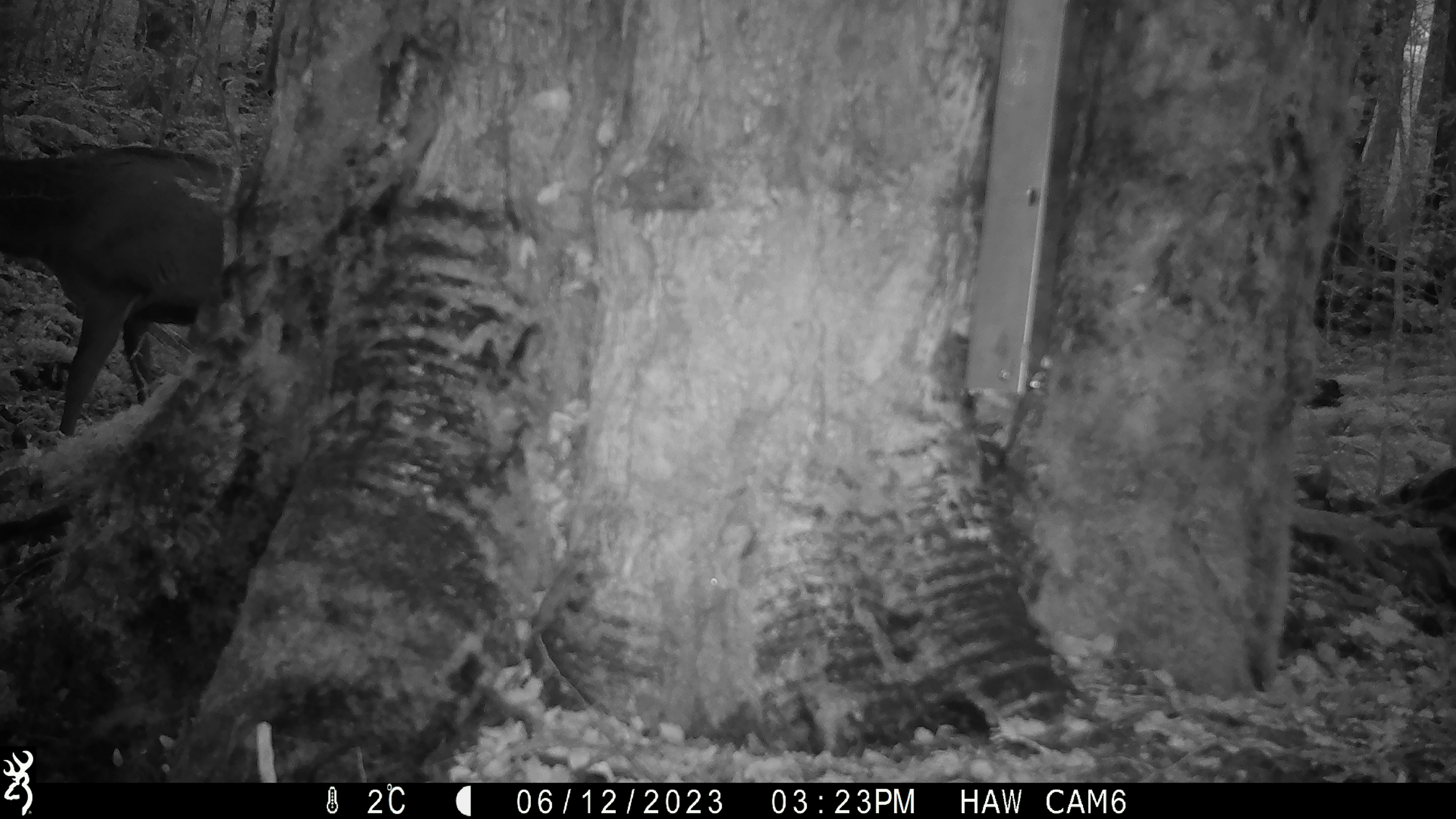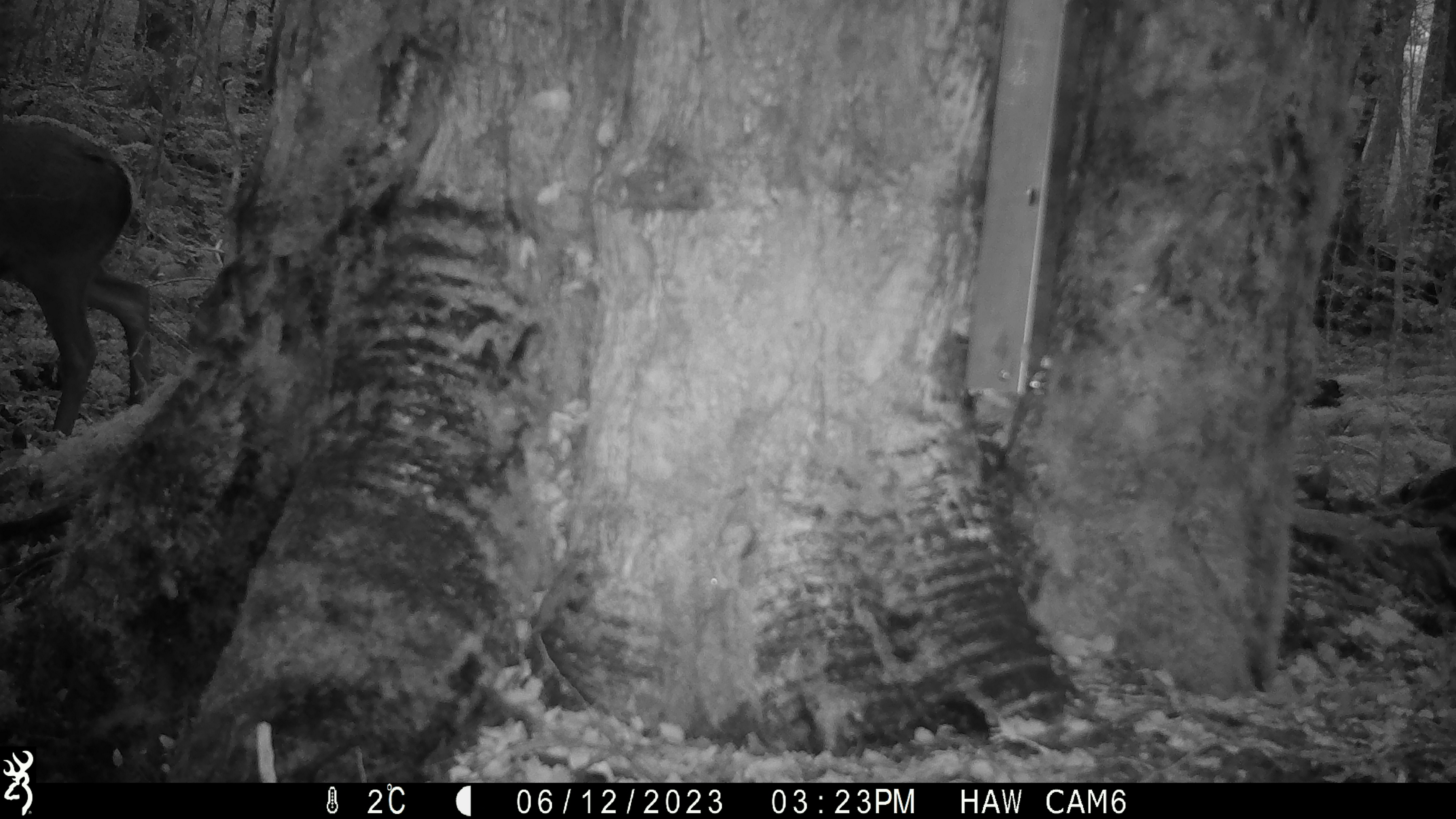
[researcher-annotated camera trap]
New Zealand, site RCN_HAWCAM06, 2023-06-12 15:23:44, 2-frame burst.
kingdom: Animalia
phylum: Chordata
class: Mammalia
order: Artiodactyla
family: Cervidae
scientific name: Cervidae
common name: deer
Deer (Cervidae).